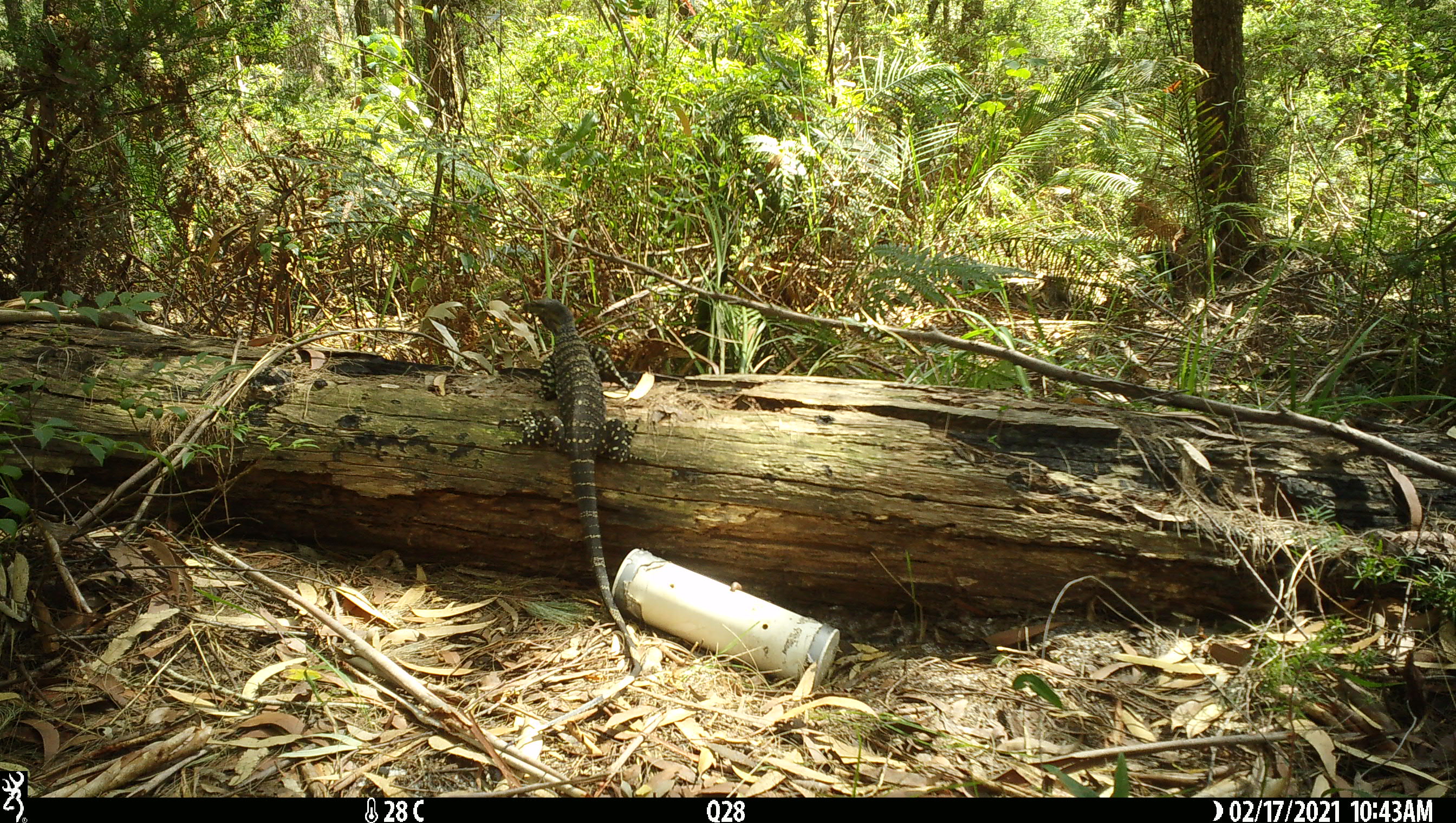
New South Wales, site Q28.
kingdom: Animalia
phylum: Chordata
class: Reptilia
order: Squamata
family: Varanidae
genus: Varanus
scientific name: Varanus varius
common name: lace monitor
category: goanna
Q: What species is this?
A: Goanna (lace monitor) (Varanus varius).